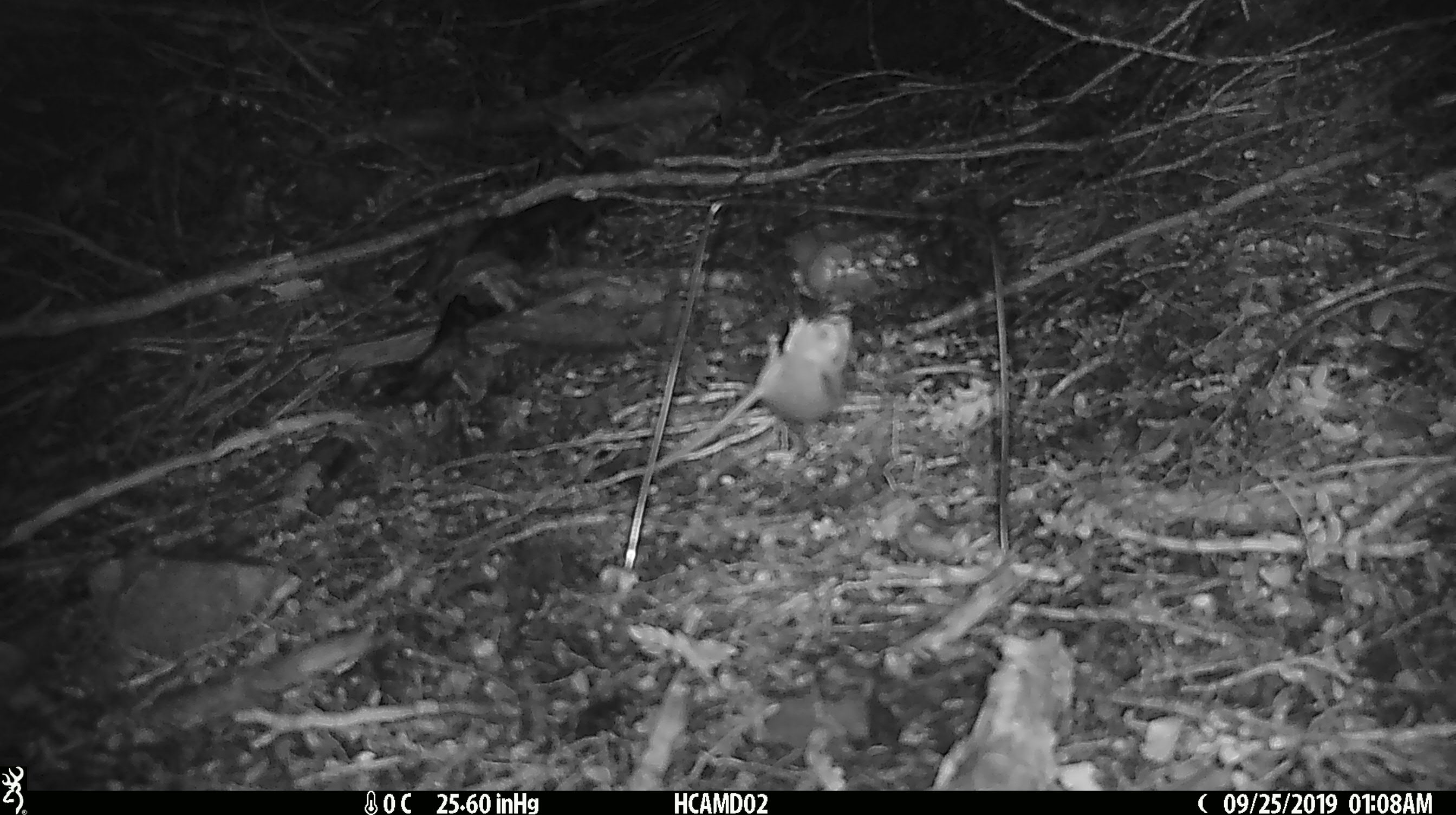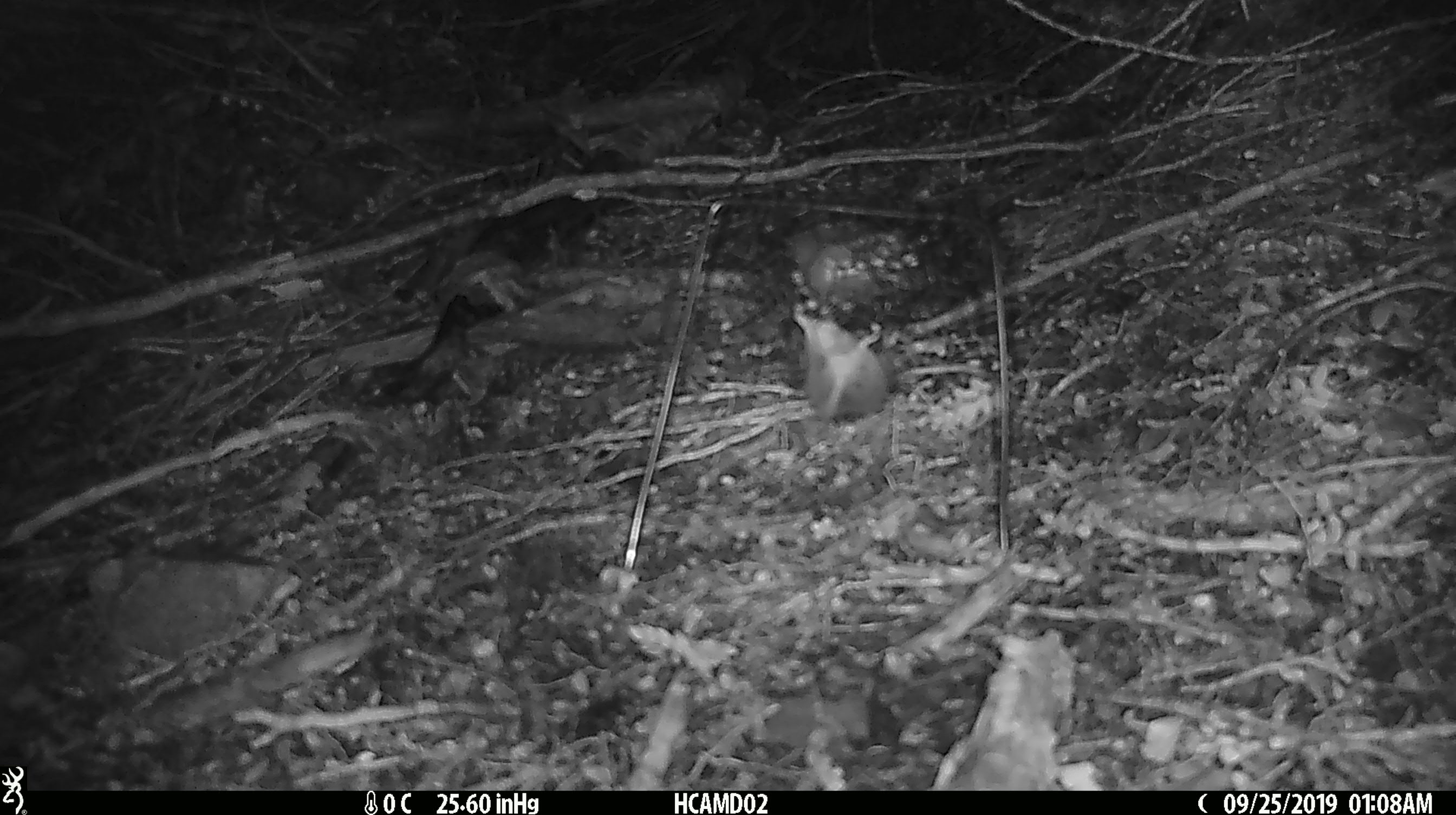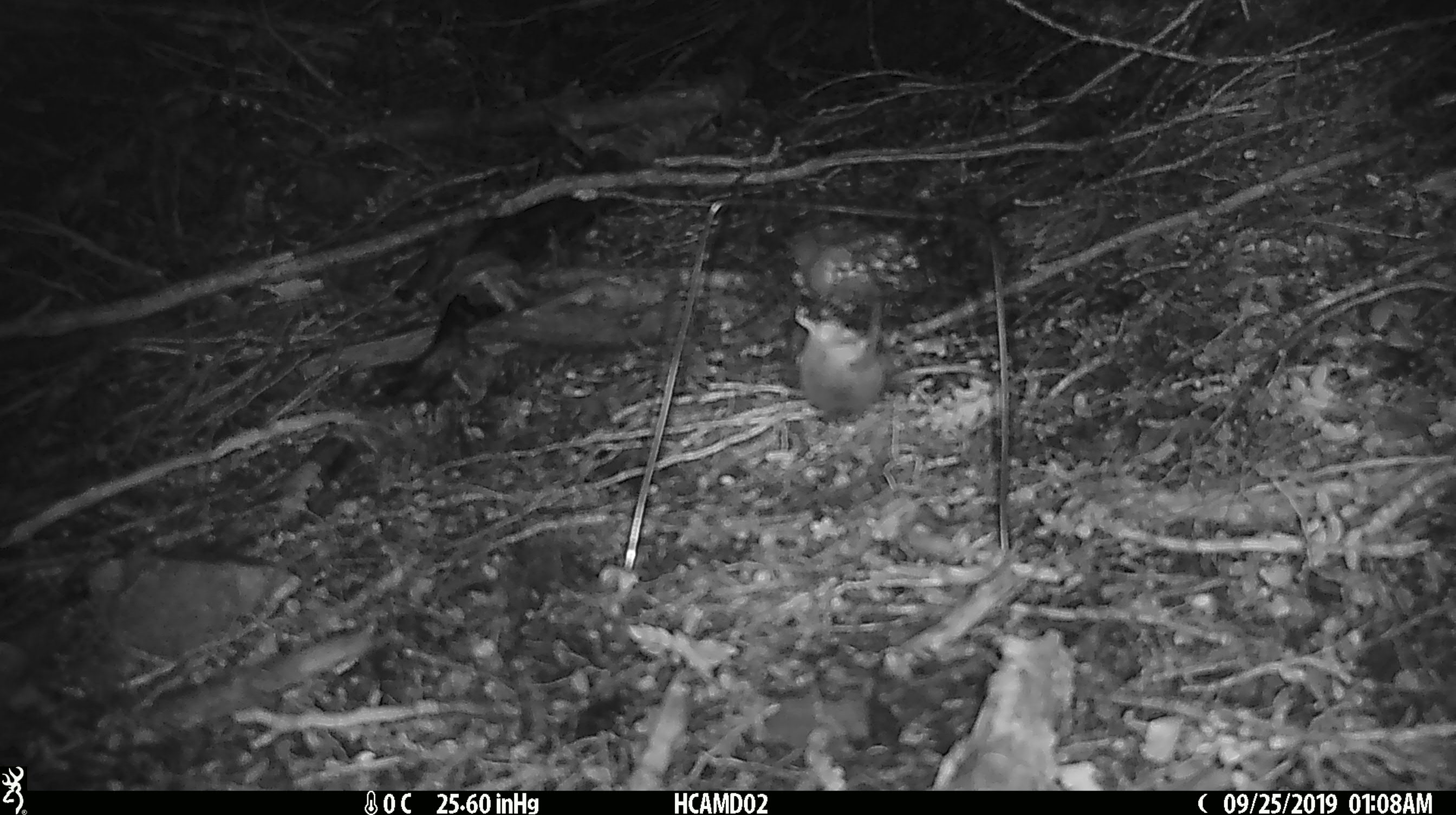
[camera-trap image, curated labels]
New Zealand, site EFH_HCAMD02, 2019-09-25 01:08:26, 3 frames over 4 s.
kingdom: Animalia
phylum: Chordata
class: Mammalia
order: Rodentia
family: Muridae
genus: Mus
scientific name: Mus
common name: mouse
Mouse (Mus).